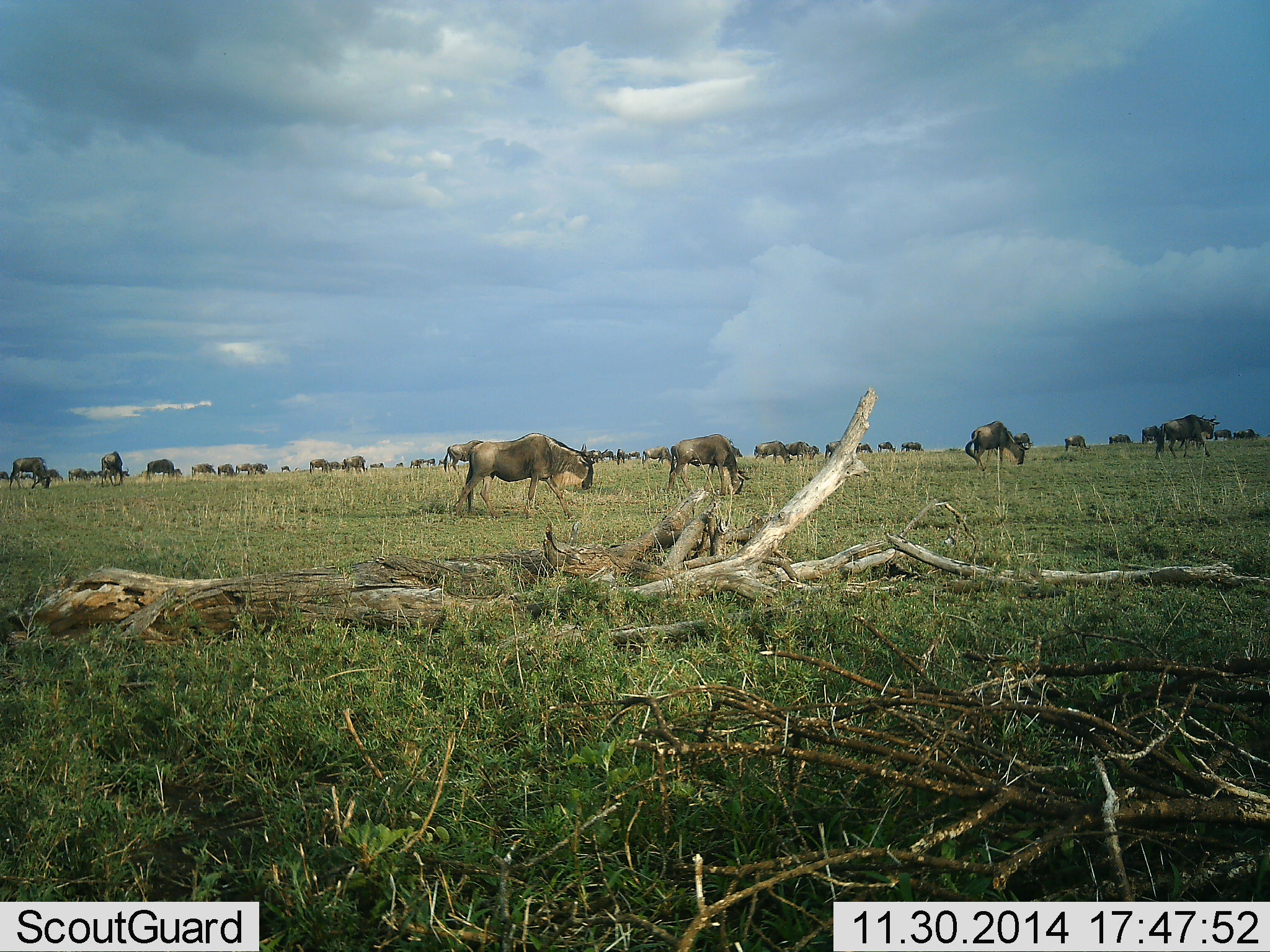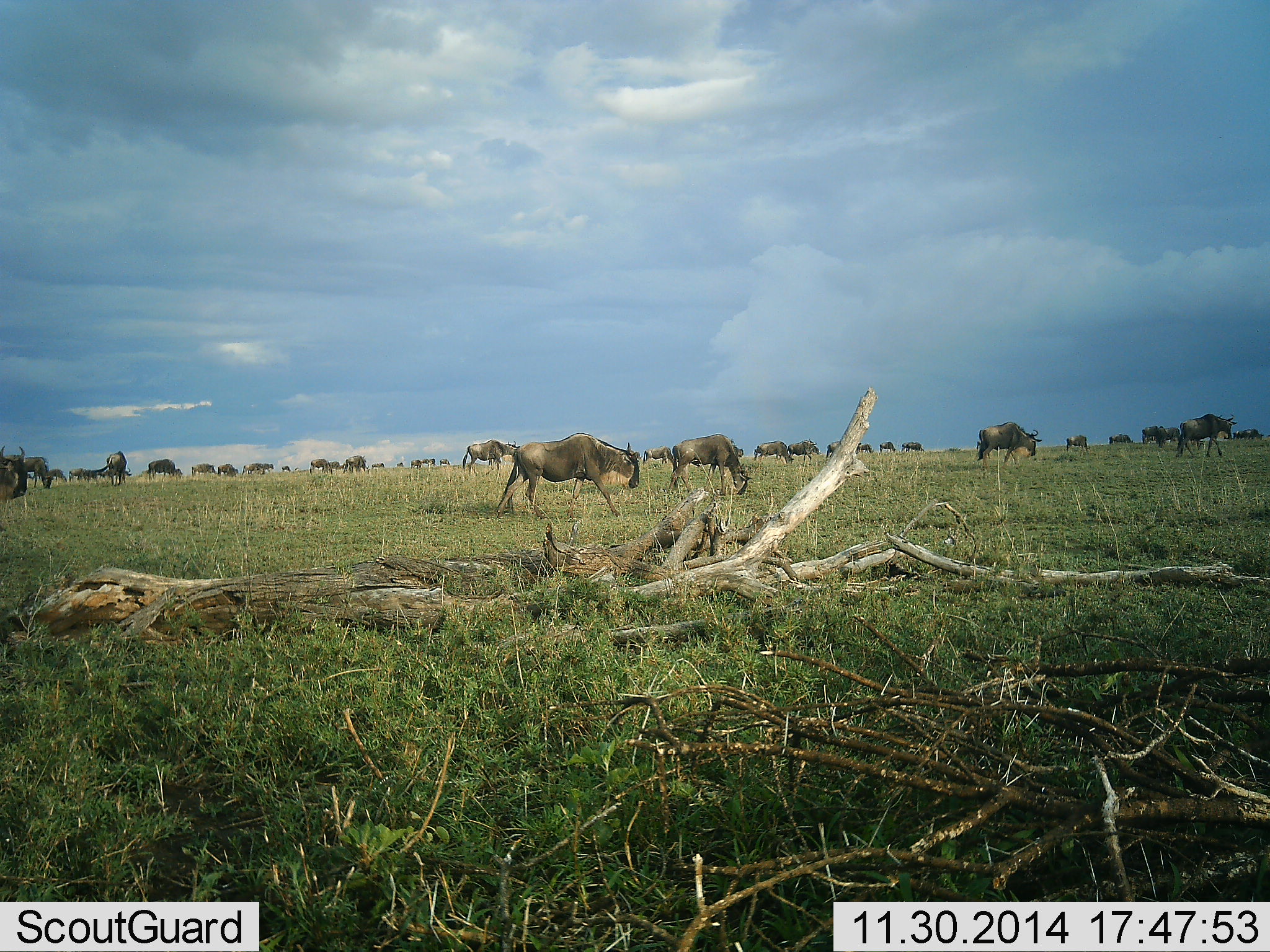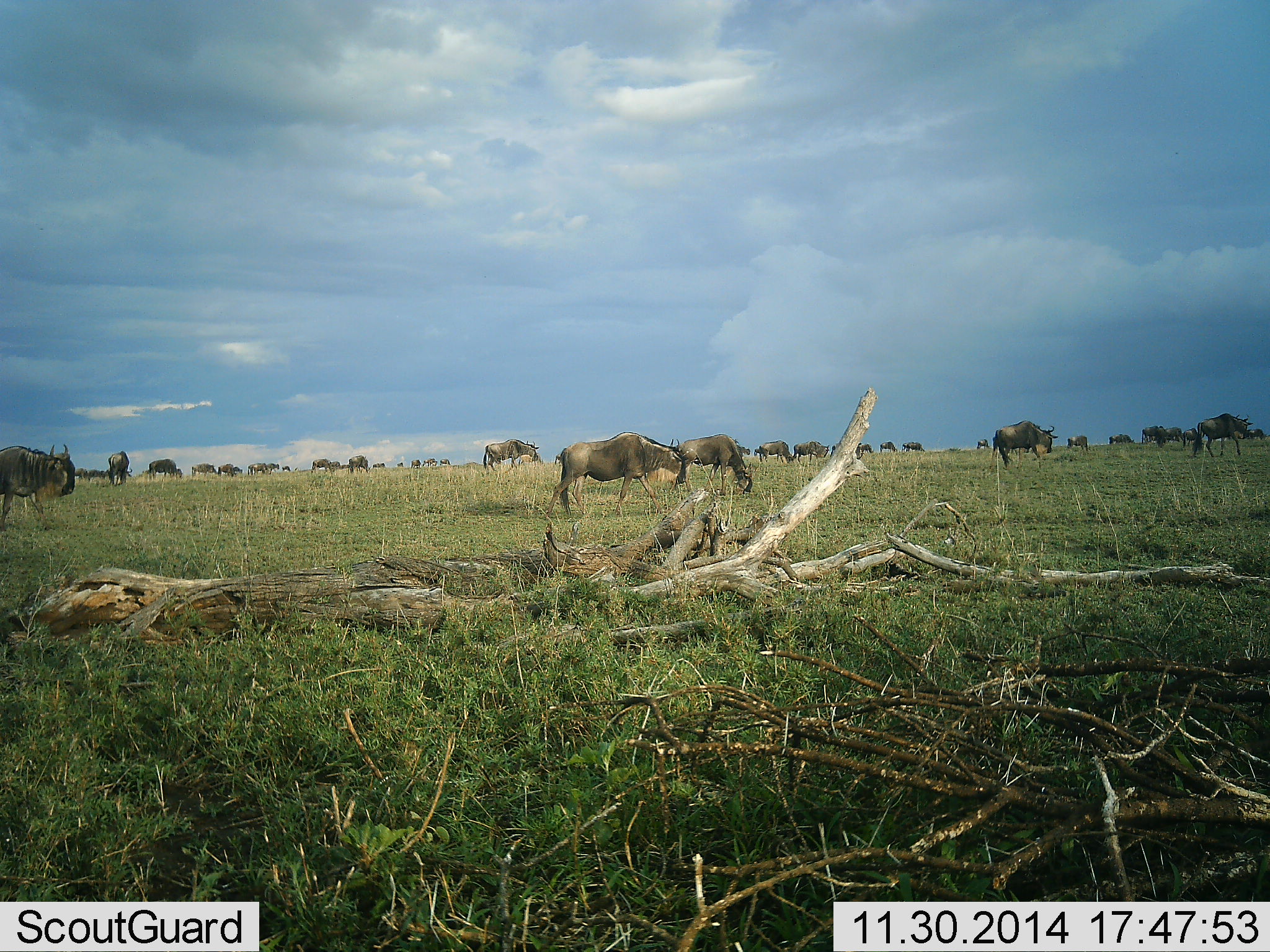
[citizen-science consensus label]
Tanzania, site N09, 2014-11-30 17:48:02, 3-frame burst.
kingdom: Animalia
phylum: Chordata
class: Mammalia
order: Artiodactyla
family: Bovidae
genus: Connochaetes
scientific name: Connochaetes taurinus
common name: blue wildebeest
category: wildebeest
Wildebeest (blue wildebeest) (Connochaetes taurinus), count 11-50. Behavior (volunteer vote fractions): standing 20%, resting 10%, moving 90%, interacting 0%. Young present (vote fraction): 0%. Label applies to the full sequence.